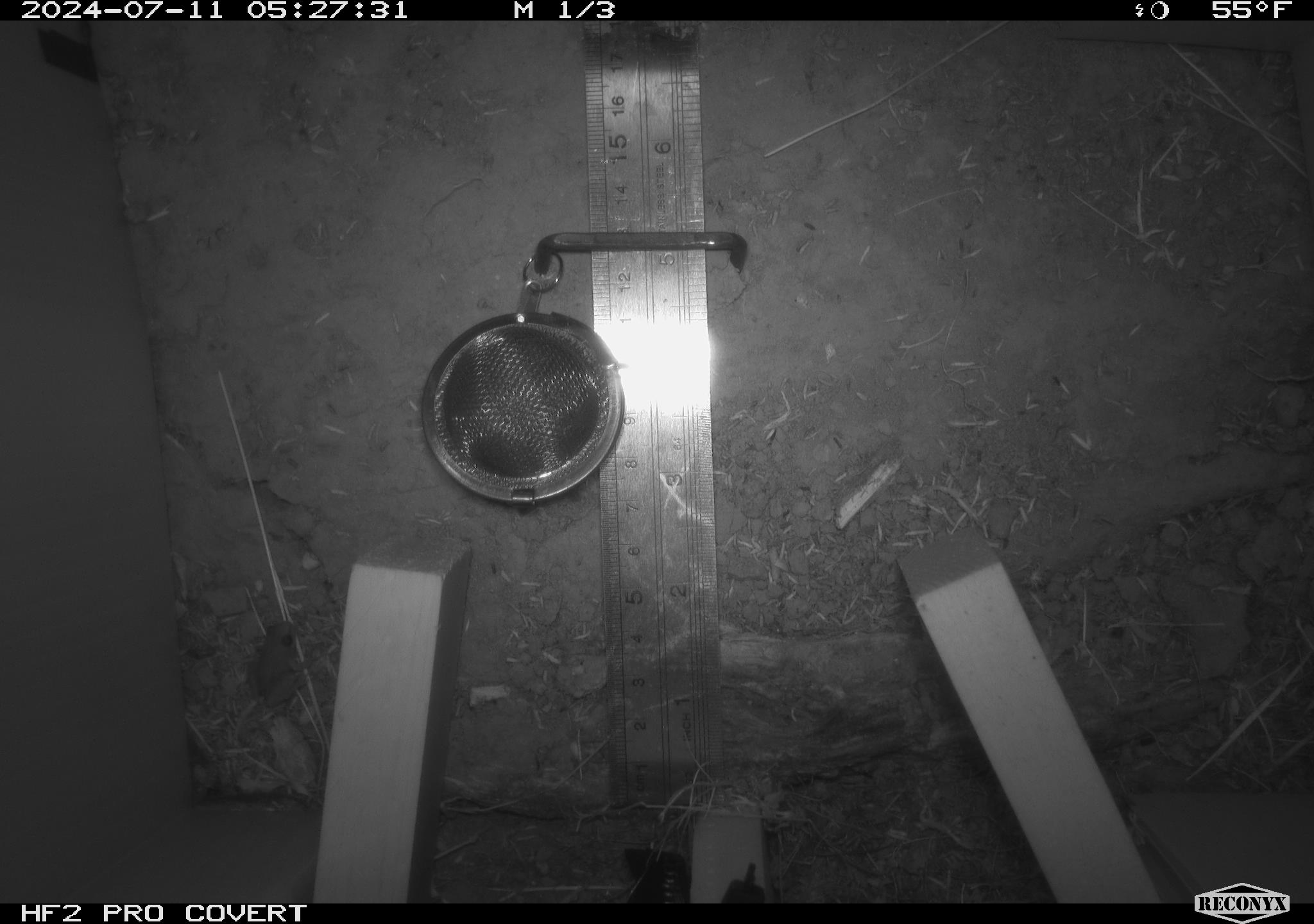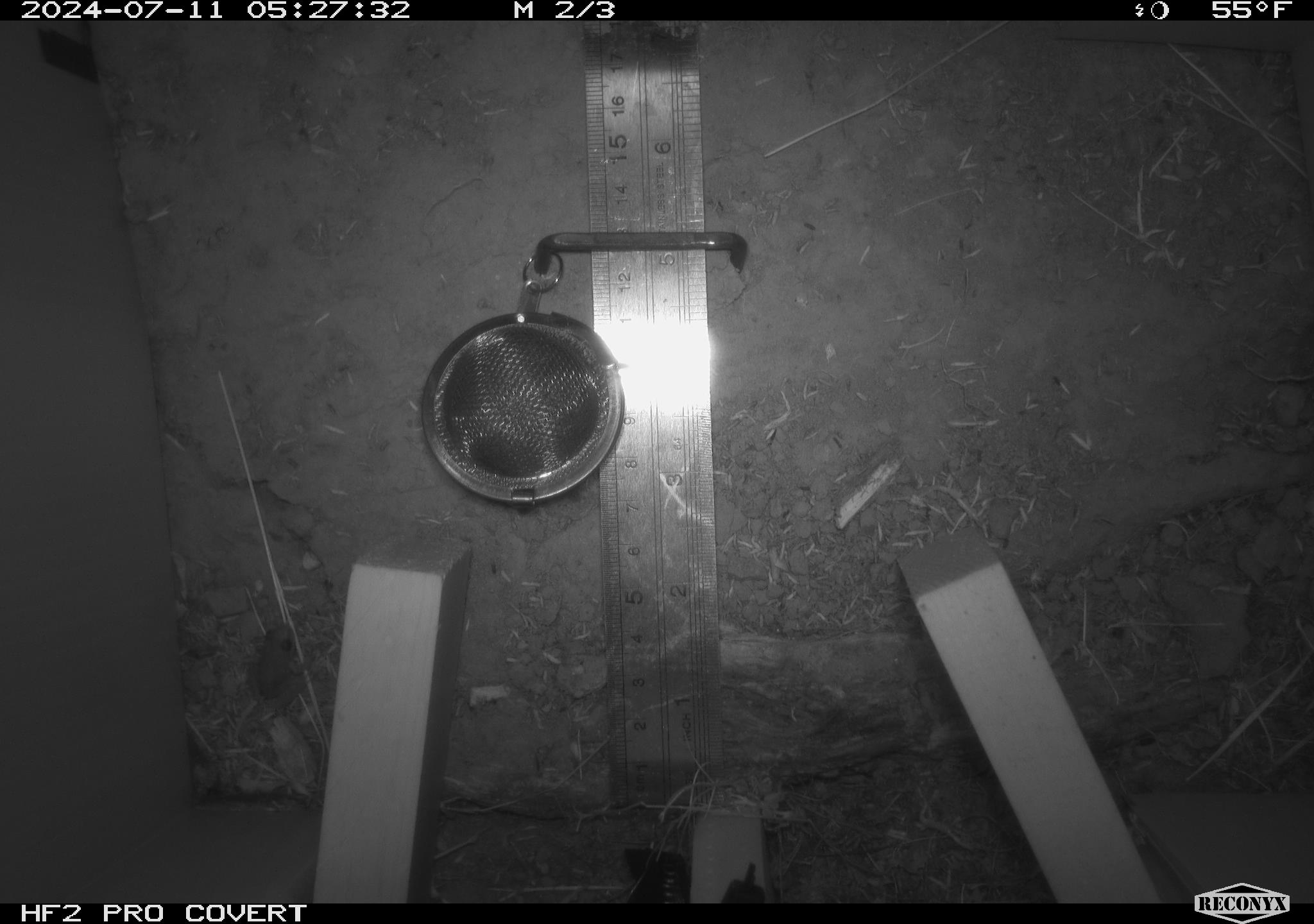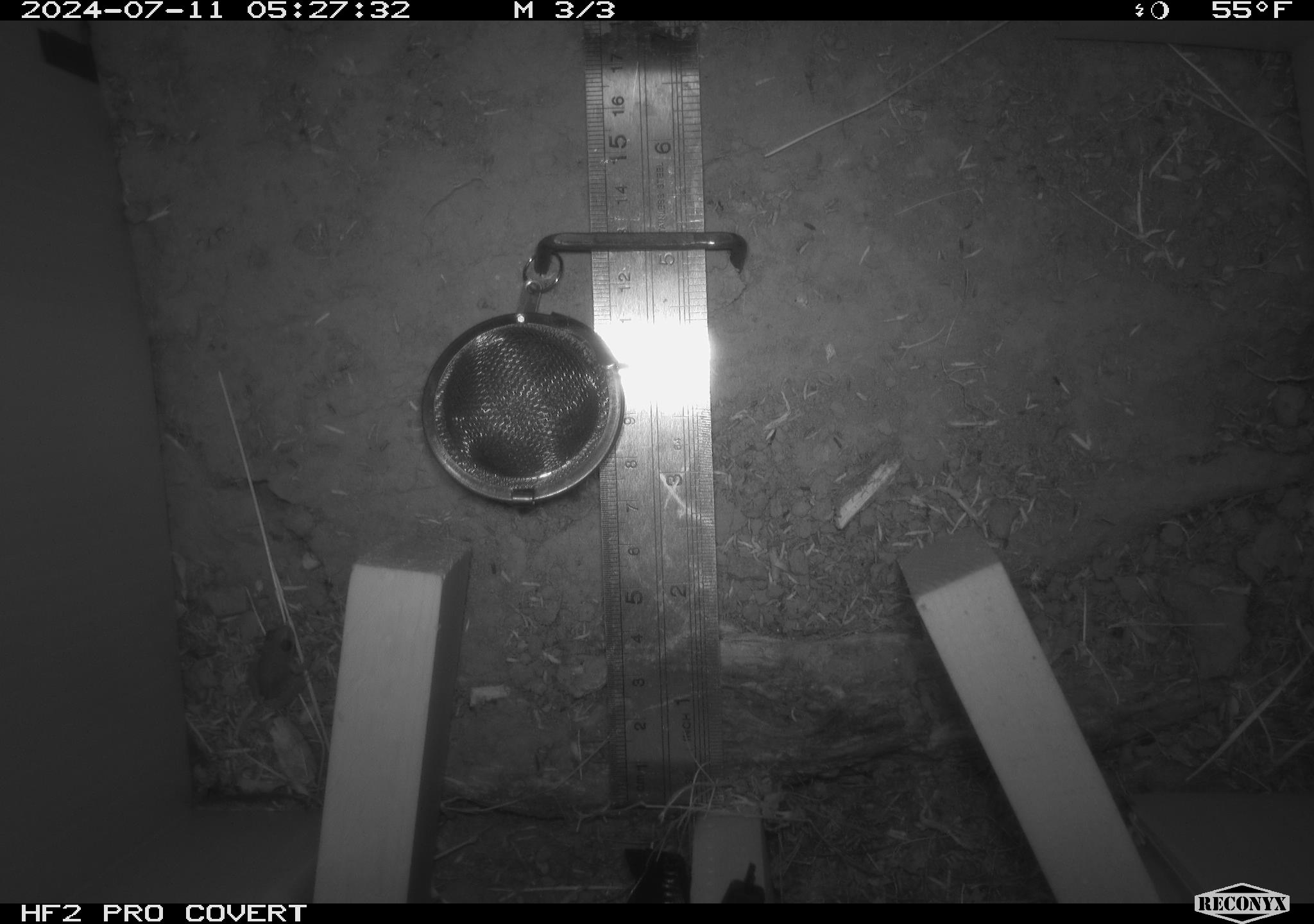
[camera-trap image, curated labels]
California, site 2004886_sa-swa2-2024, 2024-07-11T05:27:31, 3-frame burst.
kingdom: Animalia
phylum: Chordata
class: Amphibia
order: Anura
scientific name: Anura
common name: frogs